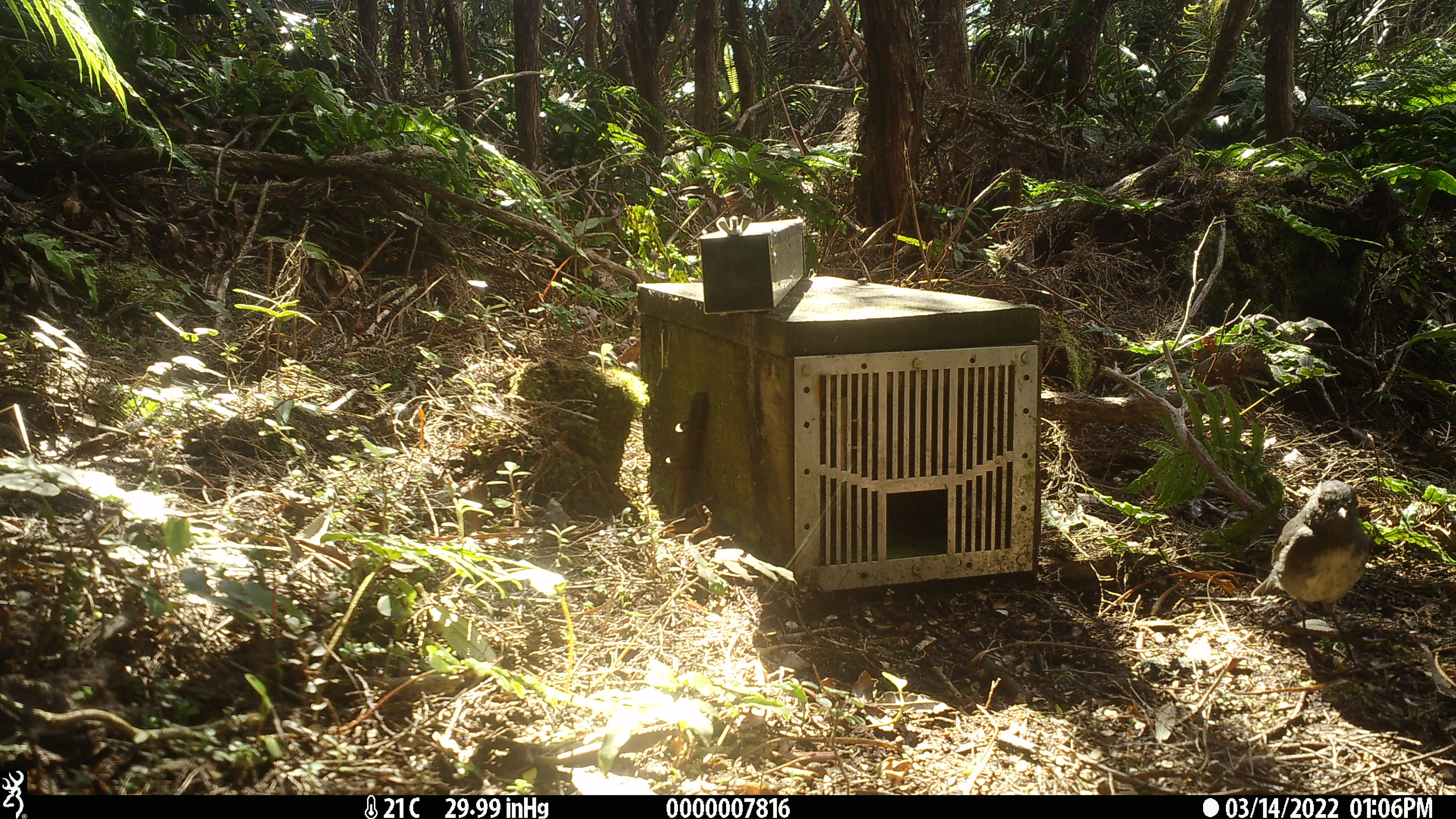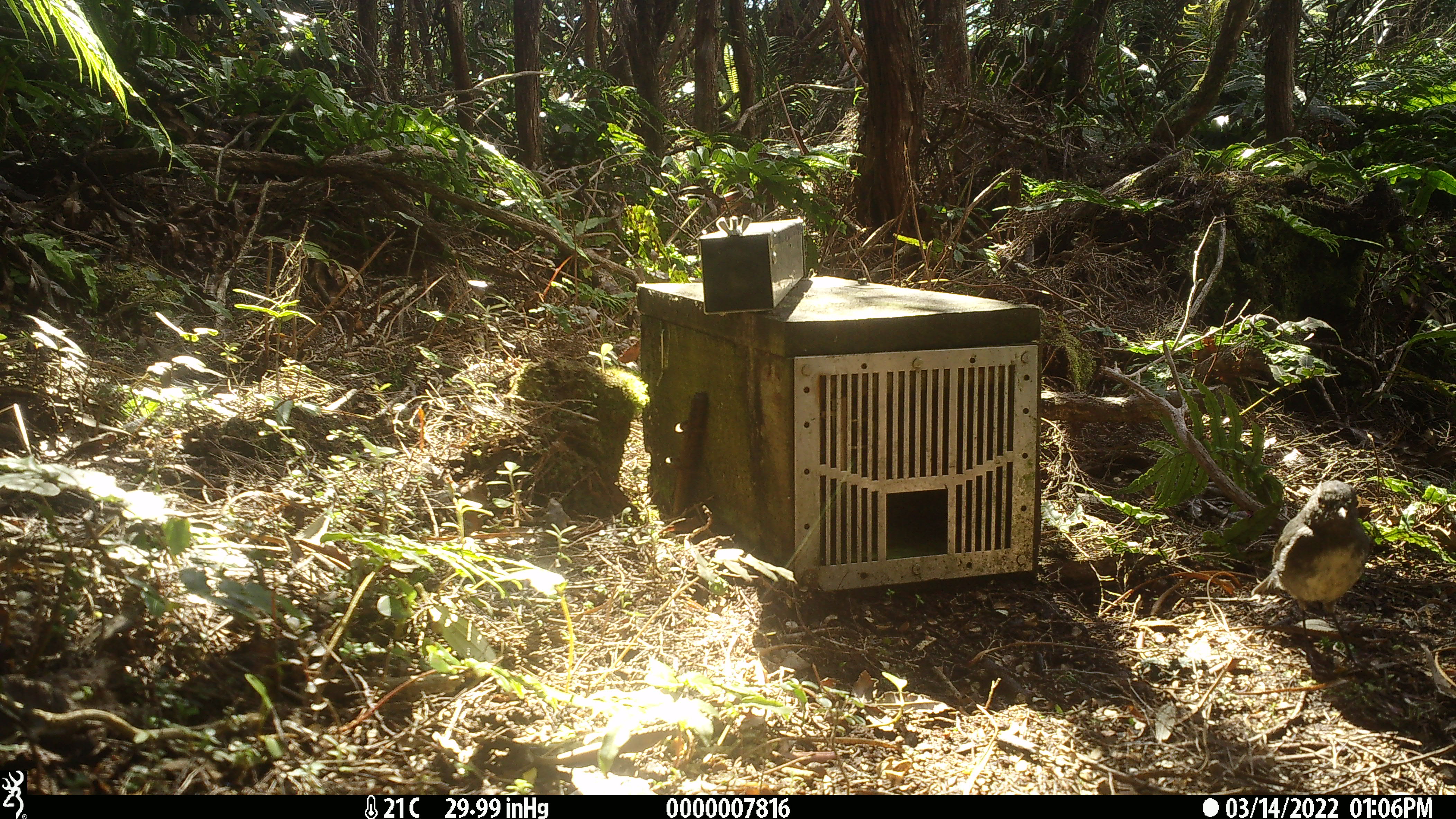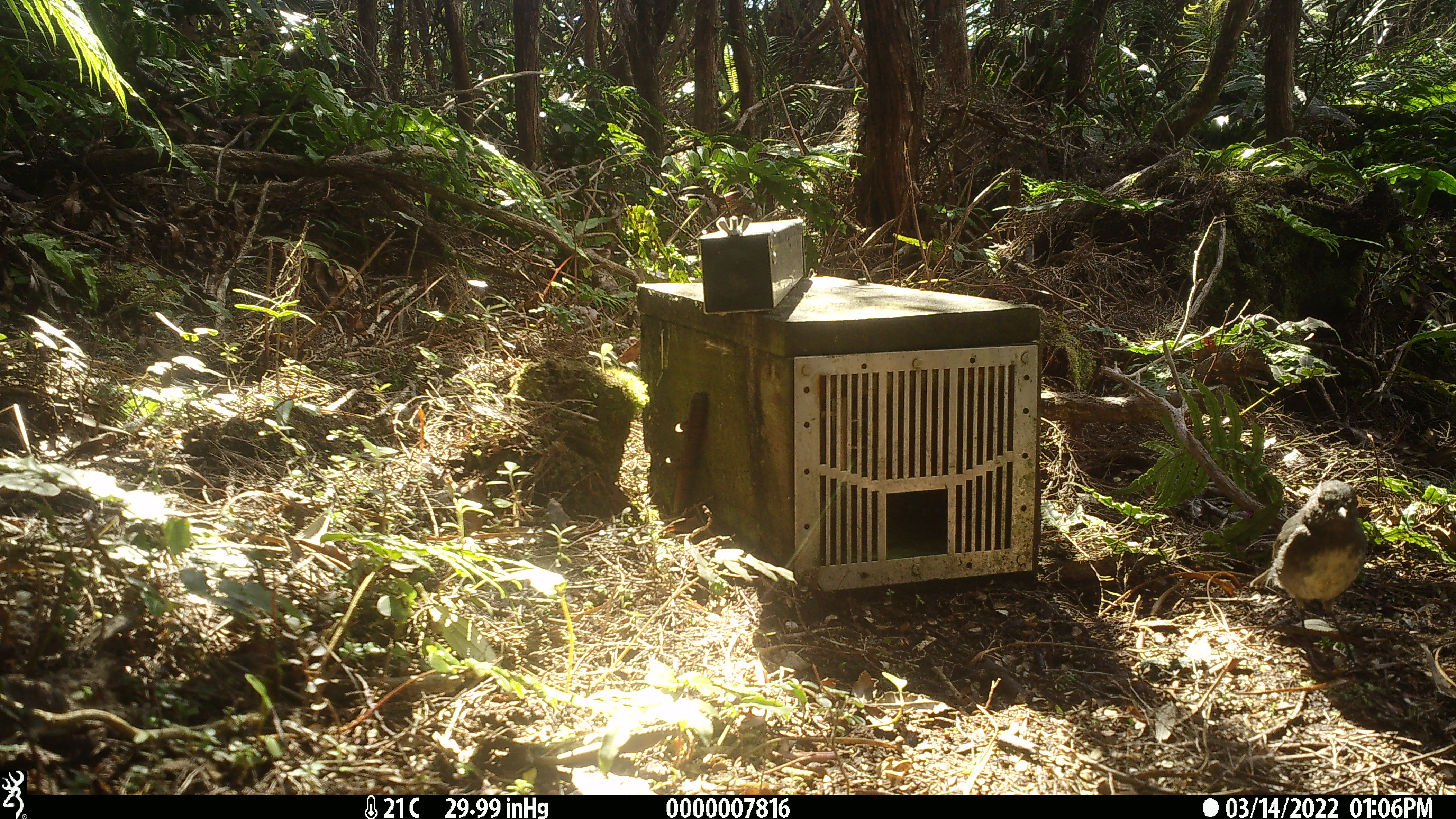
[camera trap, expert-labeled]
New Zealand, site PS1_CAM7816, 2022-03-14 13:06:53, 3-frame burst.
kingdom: Animalia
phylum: Chordata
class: Aves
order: Passeriformes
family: Petroicidae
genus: Petroica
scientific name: Petroica australis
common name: new zealand robin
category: robin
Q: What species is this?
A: Robin (new zealand robin) (Petroica australis).